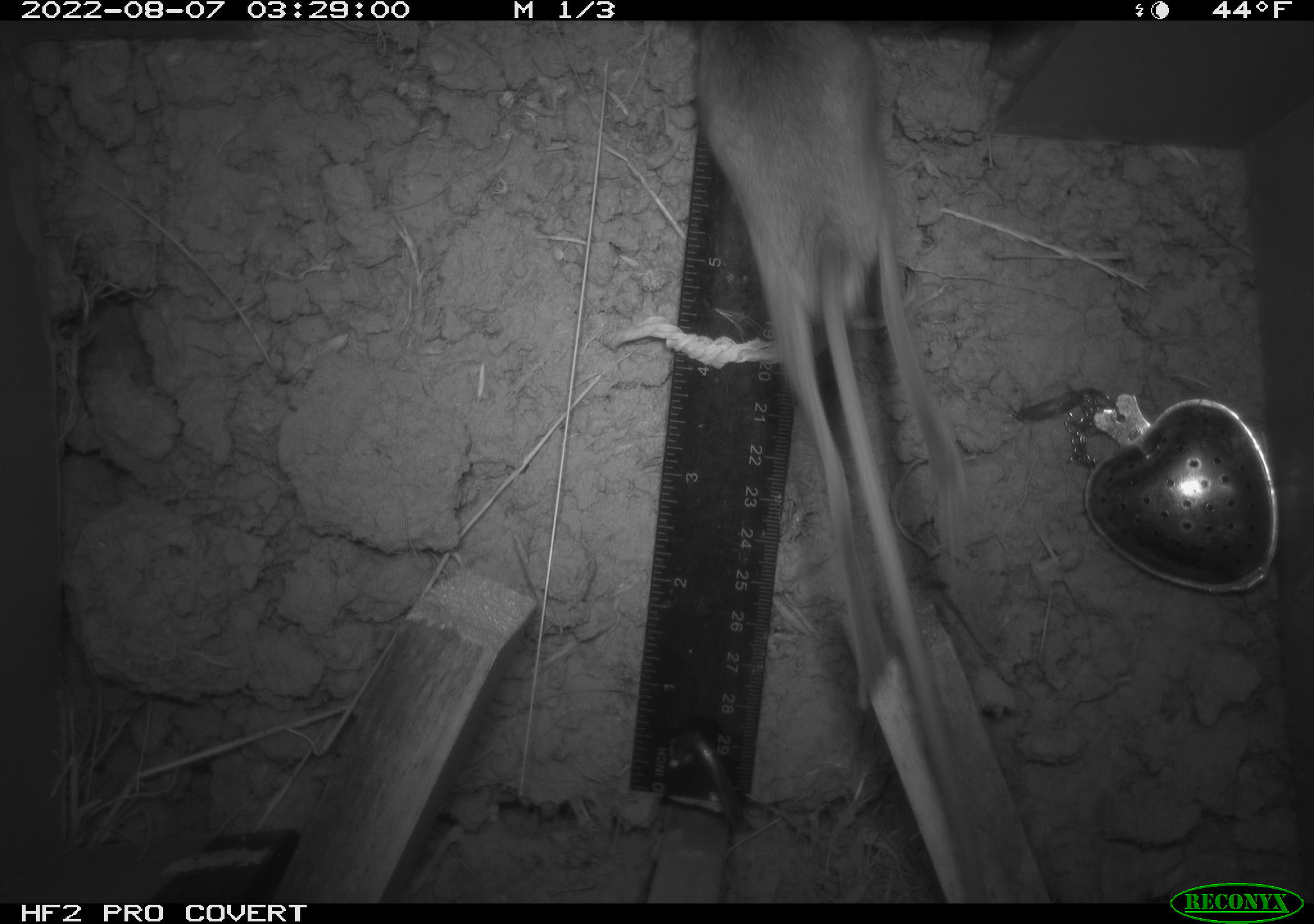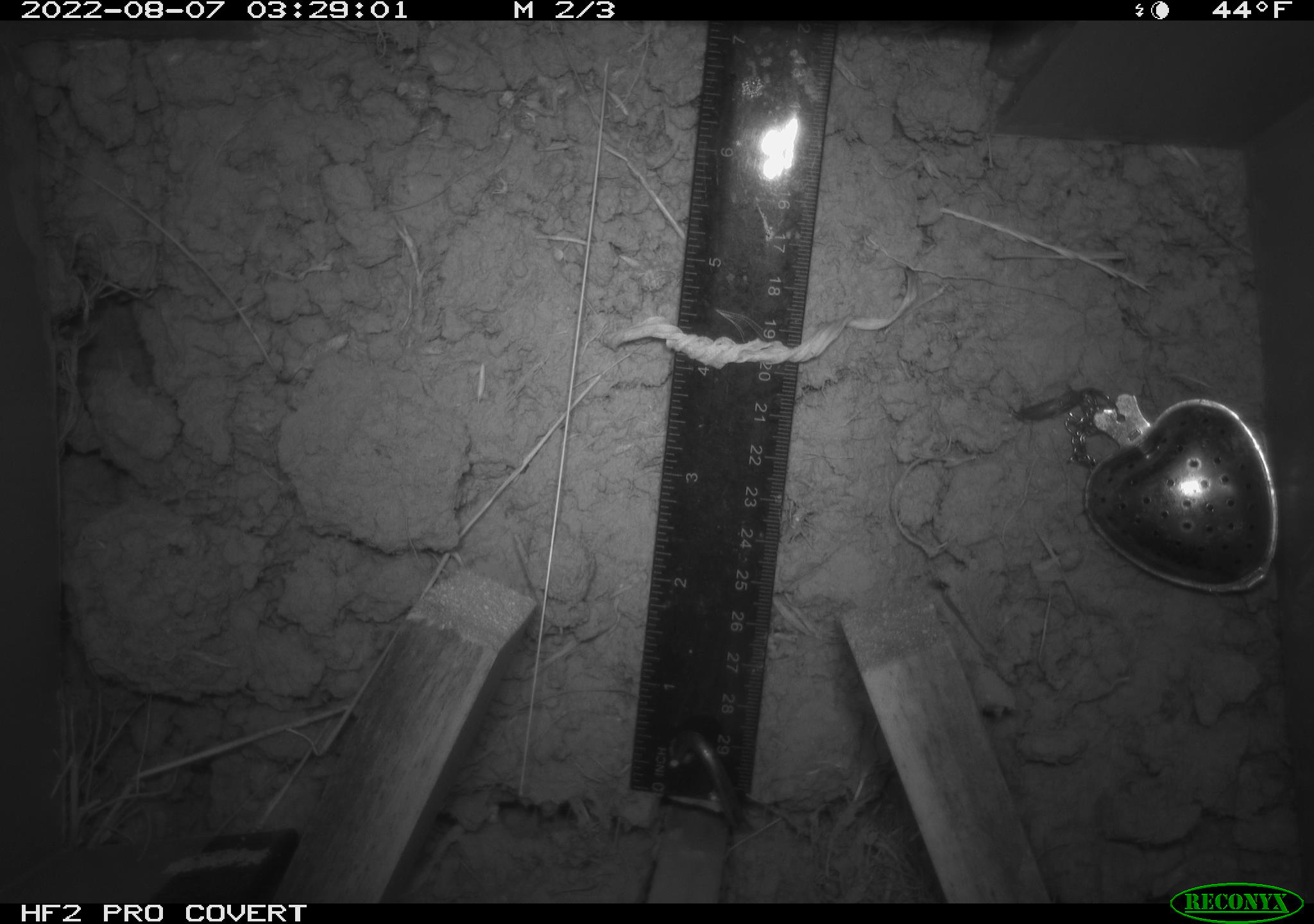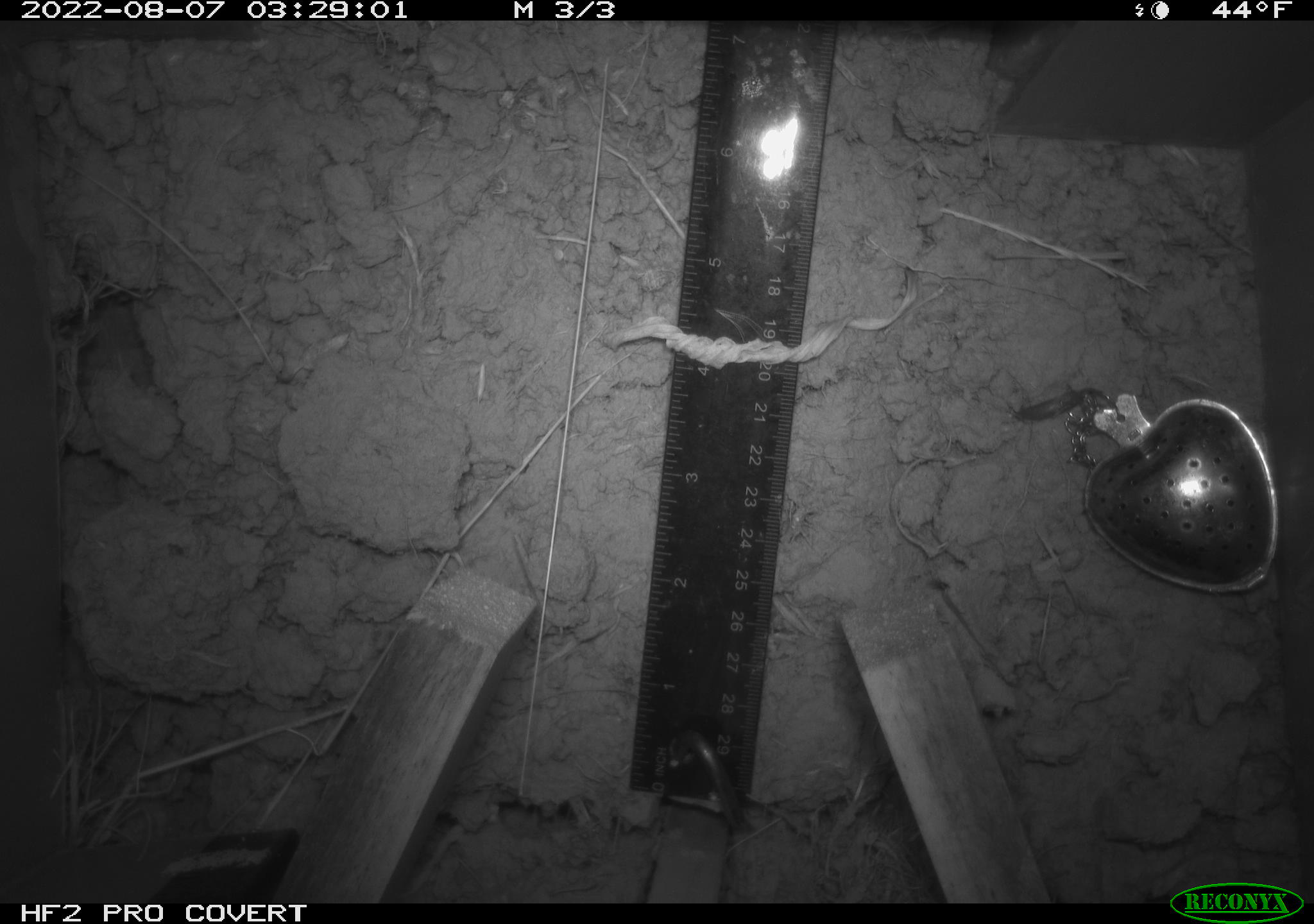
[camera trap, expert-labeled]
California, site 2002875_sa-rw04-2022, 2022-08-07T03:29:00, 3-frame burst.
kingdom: Animalia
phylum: Chordata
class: Mammalia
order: Rodentia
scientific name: Rodentia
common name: mouse species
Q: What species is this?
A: Mouse species (Rodentia).